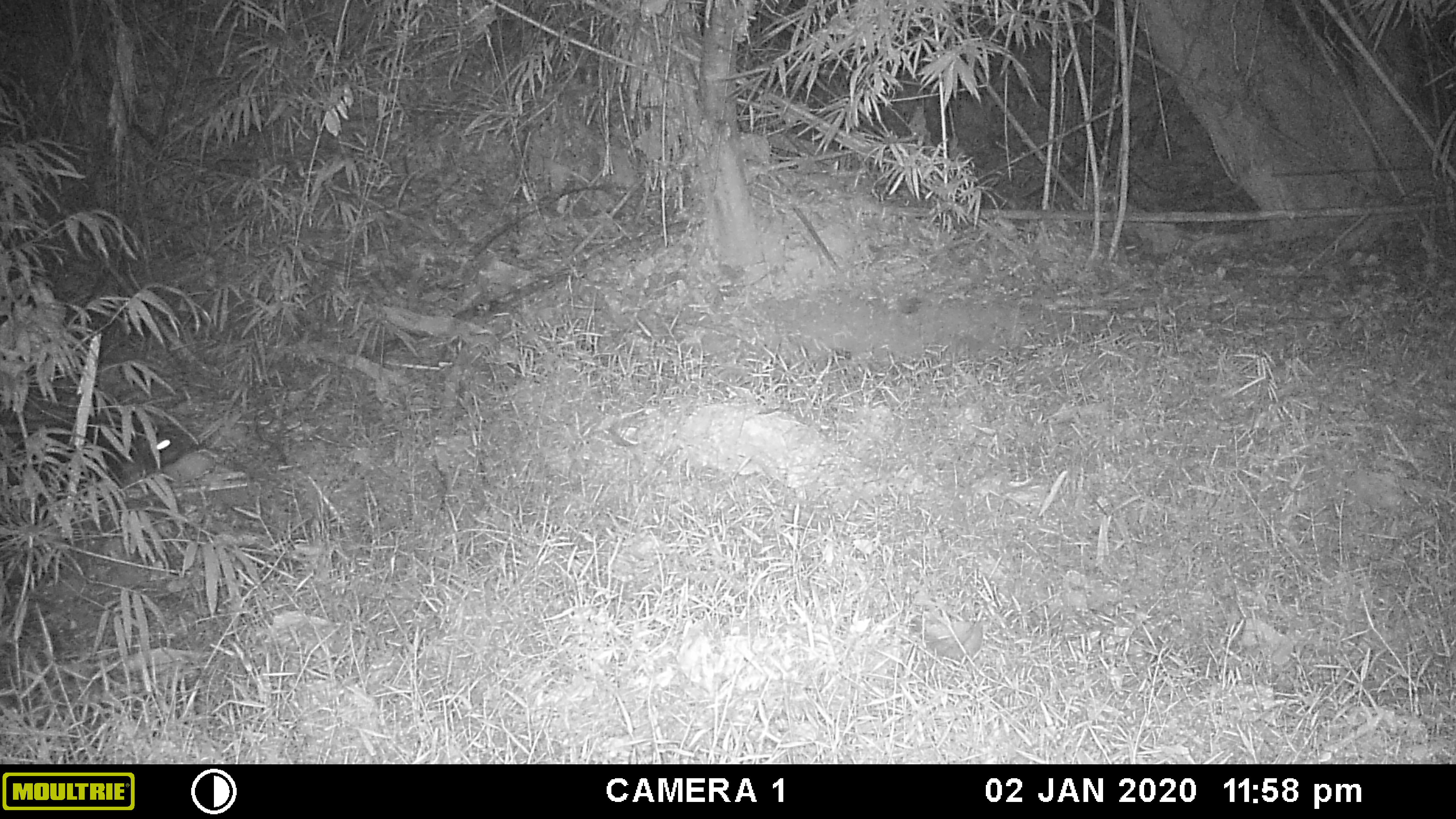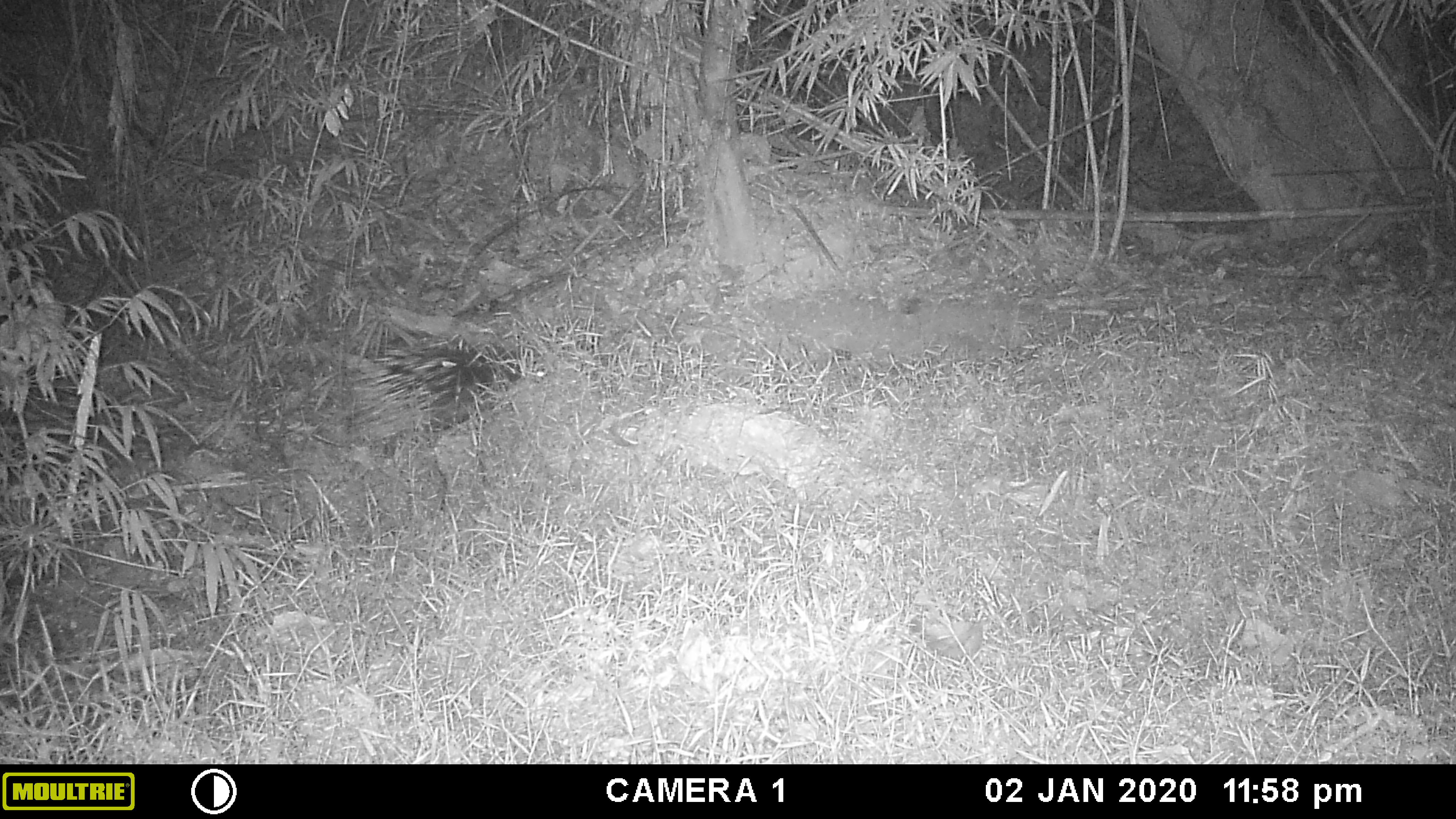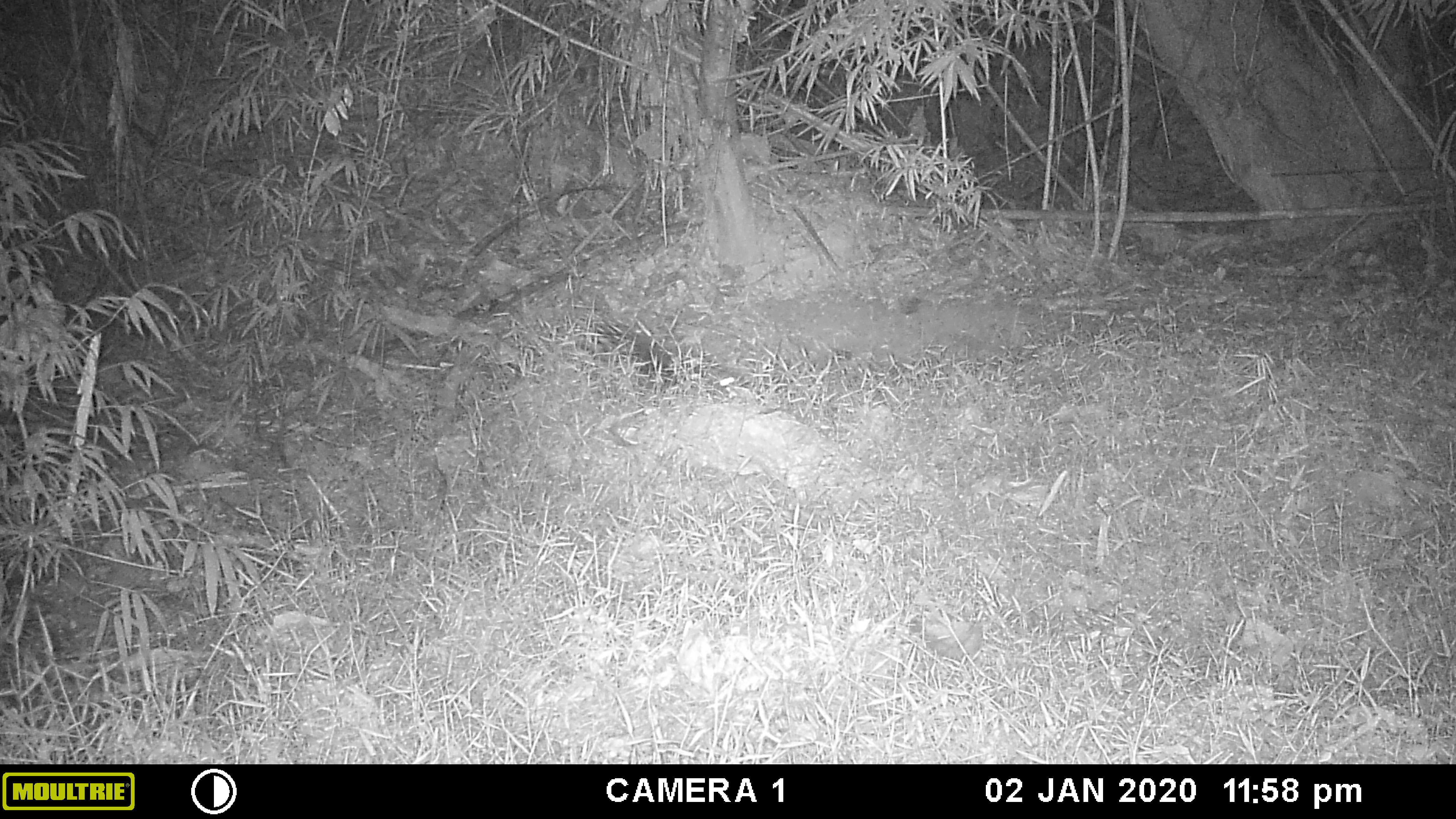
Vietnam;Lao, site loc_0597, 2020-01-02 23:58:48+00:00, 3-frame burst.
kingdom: Animalia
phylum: Chordata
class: Mammalia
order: Rodentia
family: Hystricidae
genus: Hystrix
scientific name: Hystrix brachyura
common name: malayan porcupine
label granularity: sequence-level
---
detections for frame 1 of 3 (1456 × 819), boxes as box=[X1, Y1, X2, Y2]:
malayan porcupine: box=[6, 408, 187, 526]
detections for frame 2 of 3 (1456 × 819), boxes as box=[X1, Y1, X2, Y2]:
malayan porcupine: box=[338, 339, 530, 472]